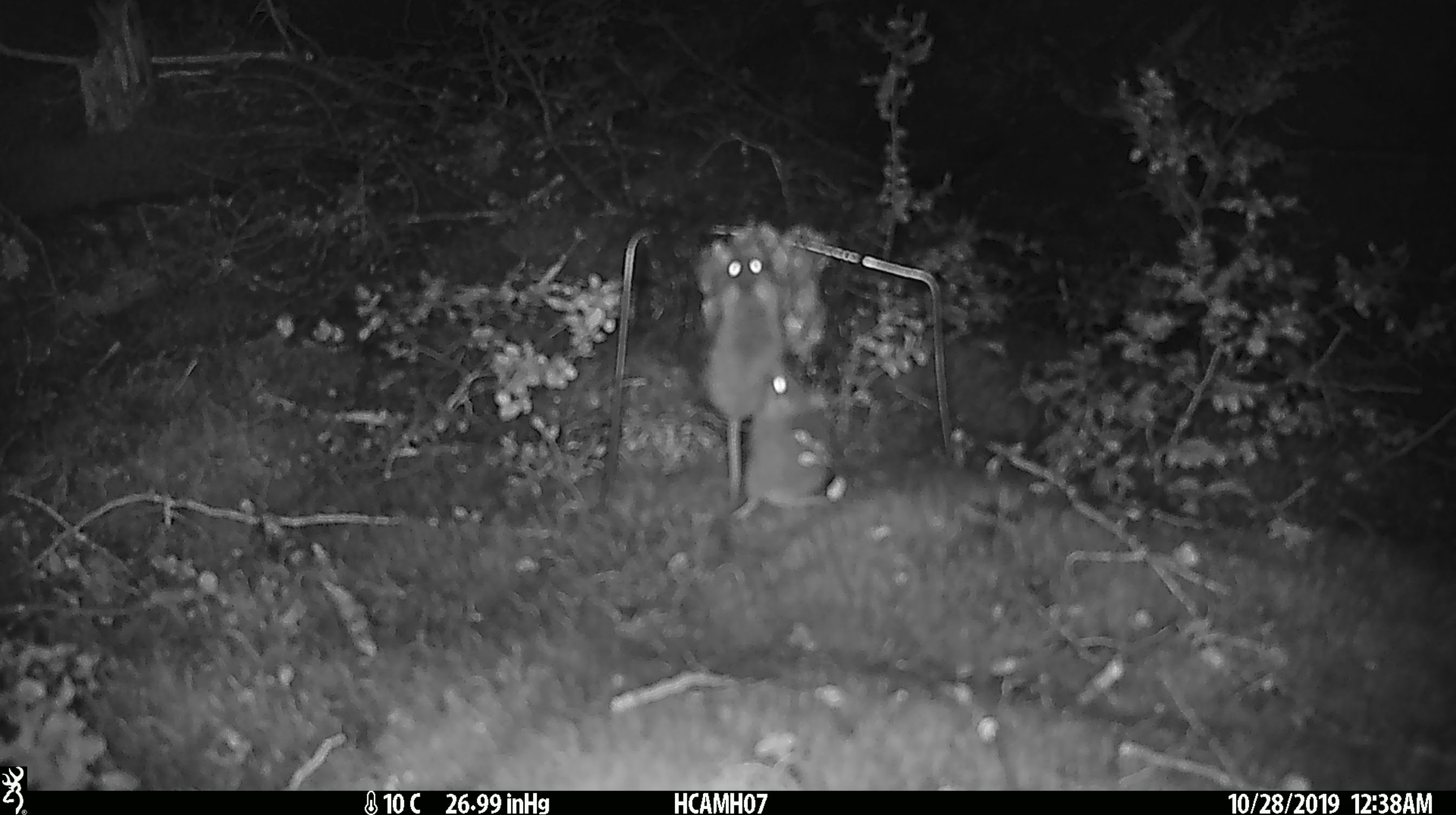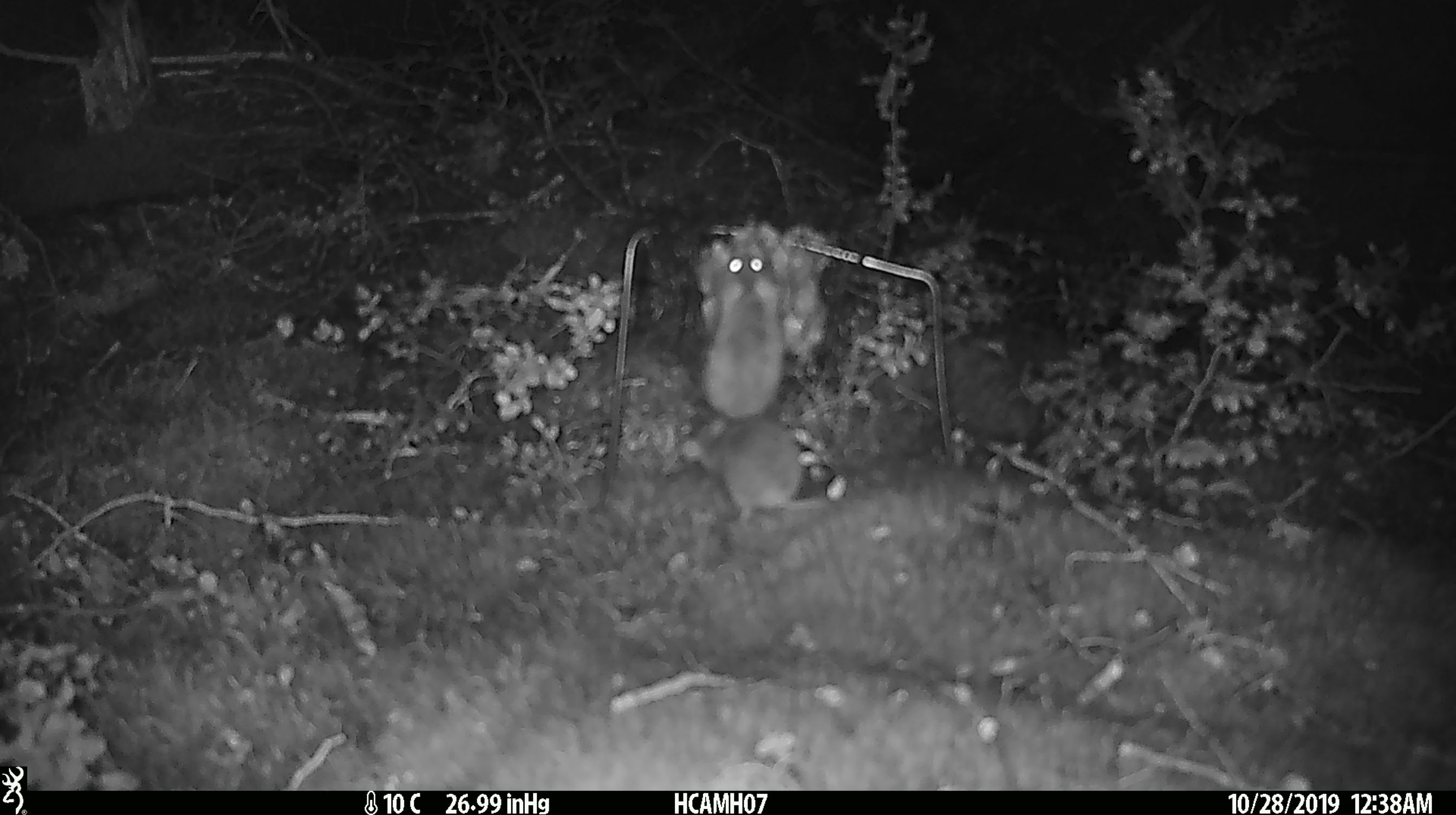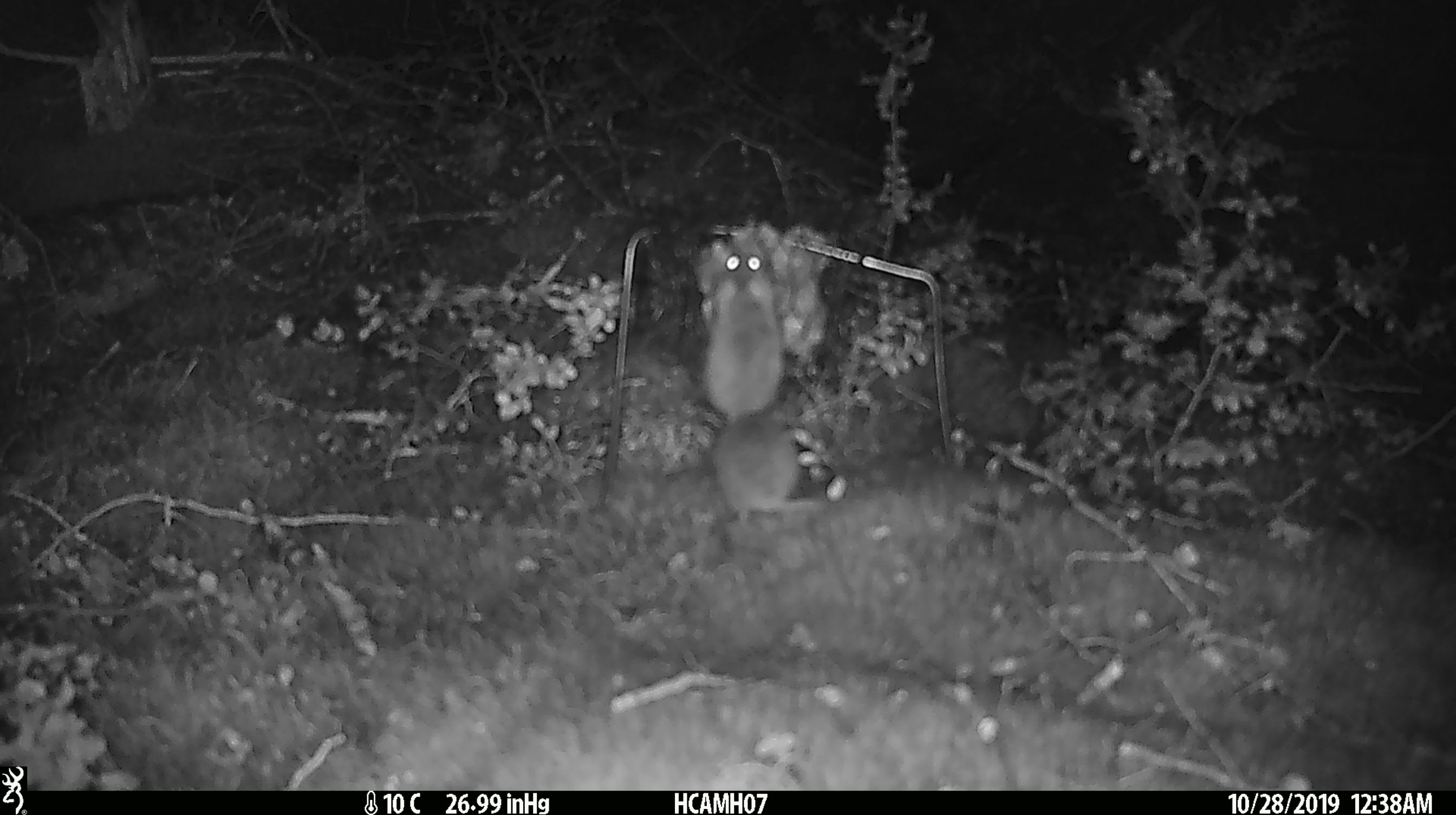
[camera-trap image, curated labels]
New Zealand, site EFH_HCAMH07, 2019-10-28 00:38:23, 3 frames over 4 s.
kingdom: Animalia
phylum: Chordata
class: Mammalia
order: Rodentia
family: Muridae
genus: Mus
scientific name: Mus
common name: mouse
Mouse (Mus).